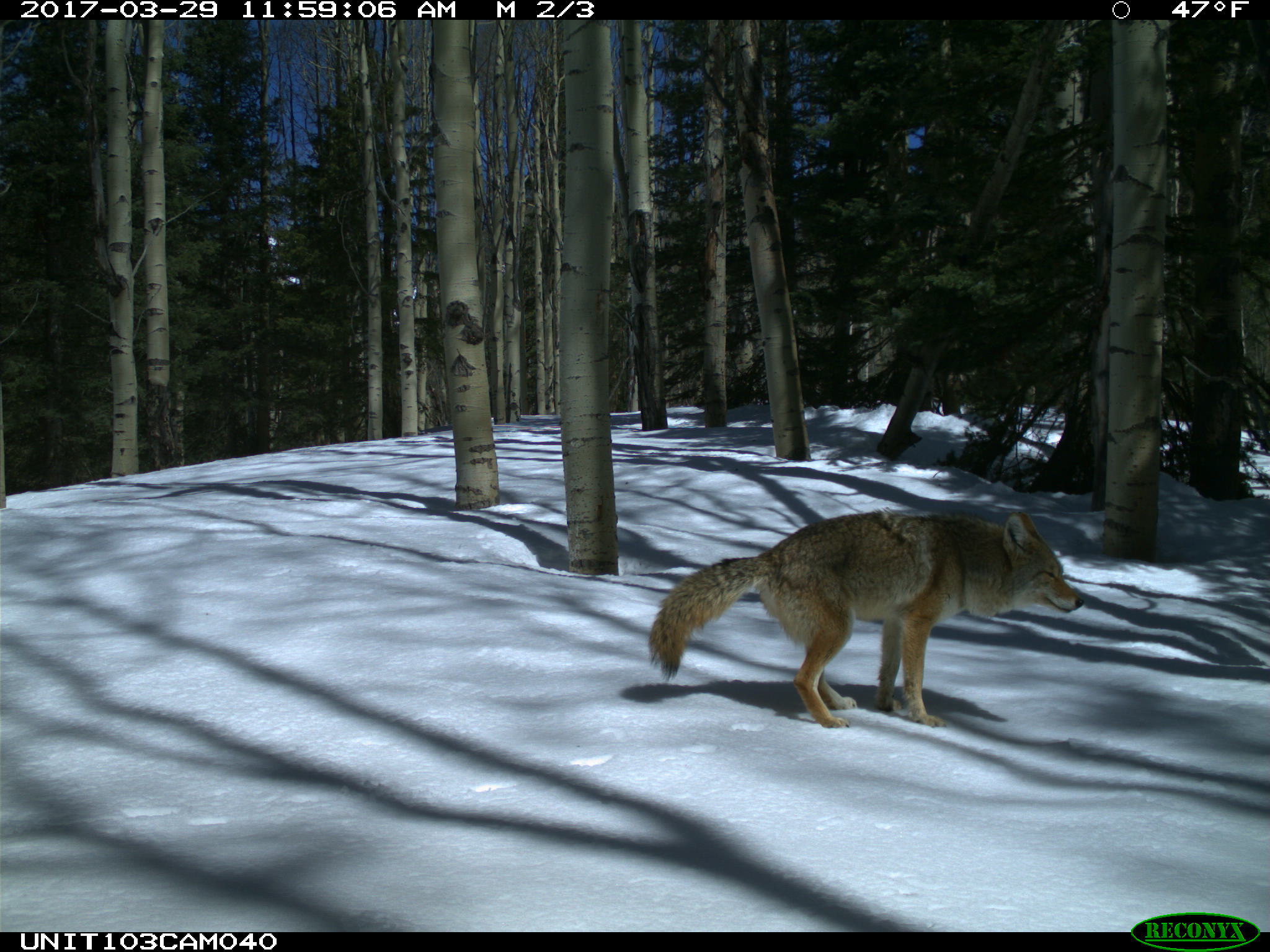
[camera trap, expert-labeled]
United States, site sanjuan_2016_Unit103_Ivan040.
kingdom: Animalia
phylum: Chordata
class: Mammalia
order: Carnivora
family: Canidae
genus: Canis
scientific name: Canis latrans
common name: coyote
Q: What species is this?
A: Canis latrans (coyote).